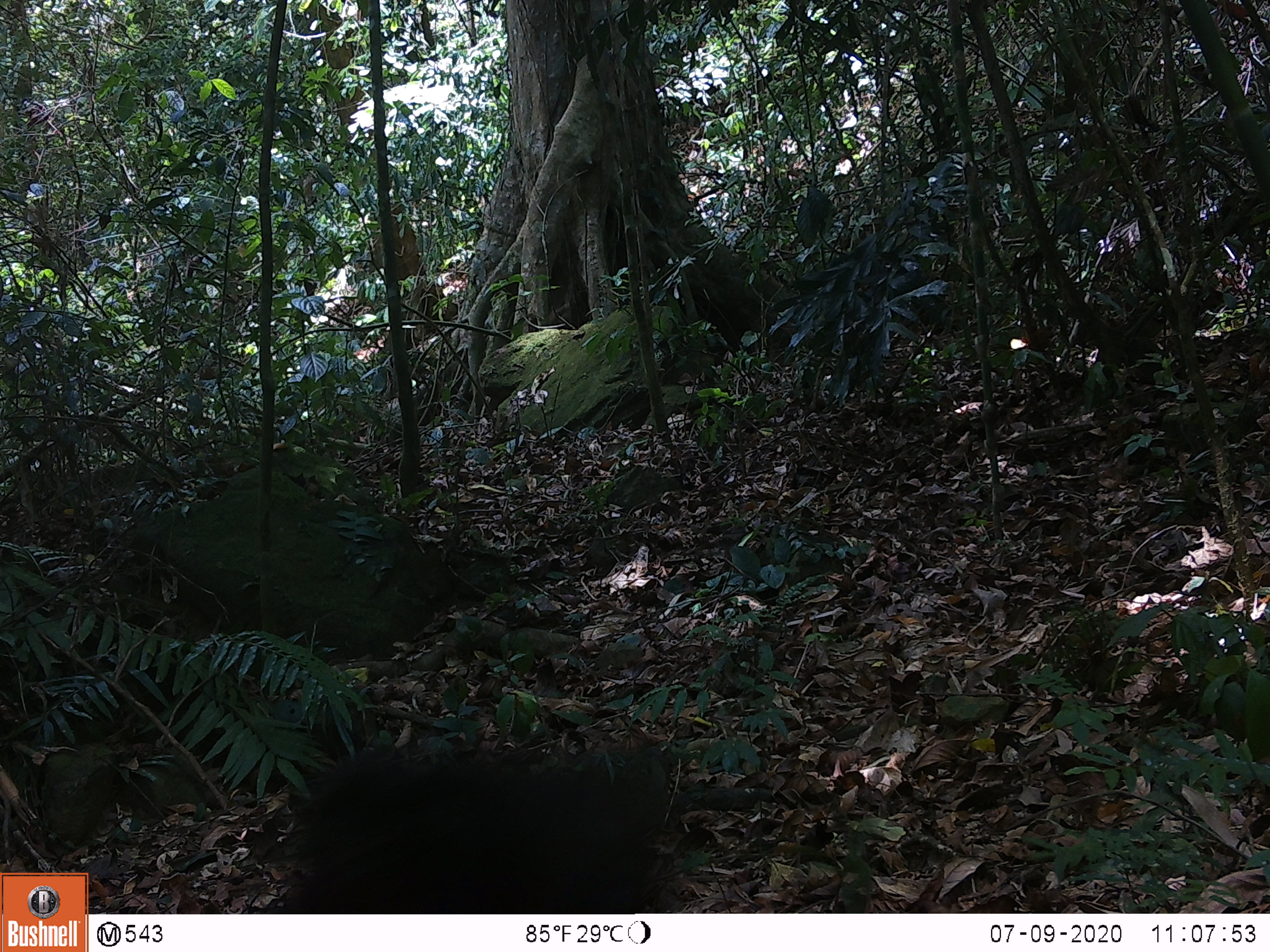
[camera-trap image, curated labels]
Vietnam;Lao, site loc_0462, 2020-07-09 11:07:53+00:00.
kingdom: Animalia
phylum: Chordata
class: Mammalia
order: Primates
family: Cercopithecidae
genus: Macaca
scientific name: Macaca arctoides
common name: stump-tailed macaque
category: stump tailed macaque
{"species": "stump tailed macaque (stump-tailed macaque) (Macaca arctoides)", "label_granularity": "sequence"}